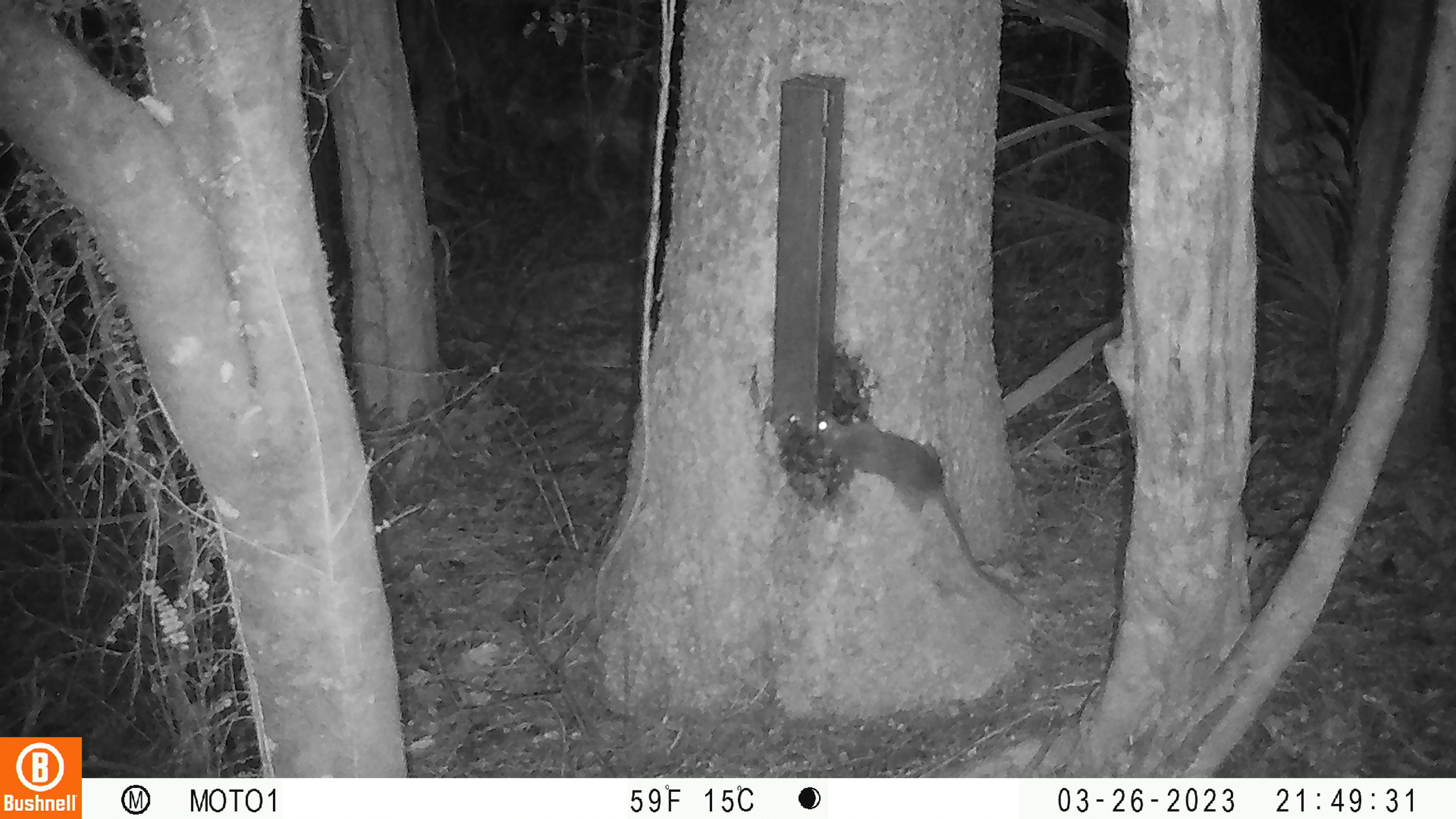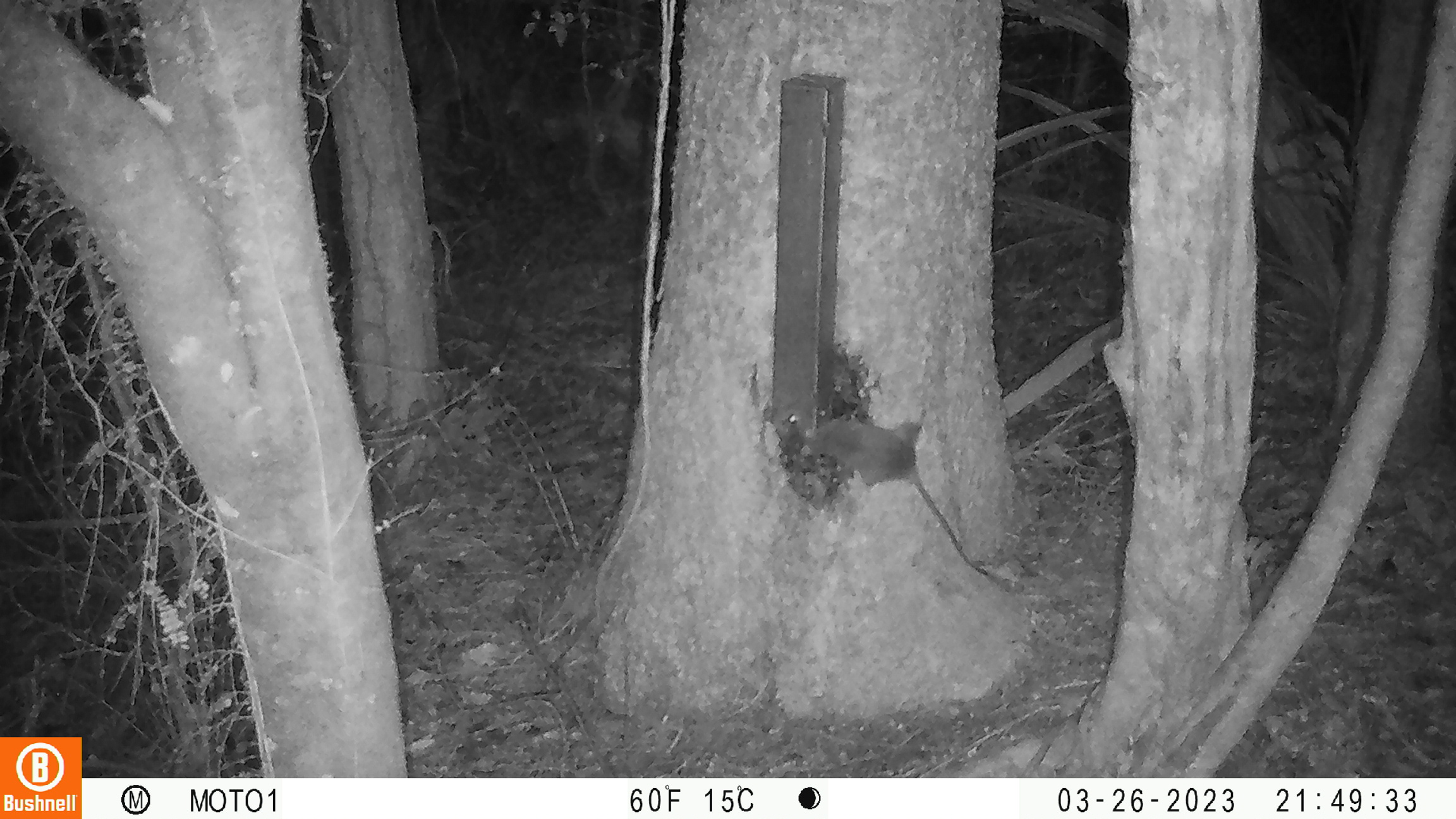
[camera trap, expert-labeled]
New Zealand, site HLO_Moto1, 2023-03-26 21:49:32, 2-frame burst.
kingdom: Animalia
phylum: Chordata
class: Mammalia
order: Rodentia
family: Muridae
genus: Rattus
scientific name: Rattus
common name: rat